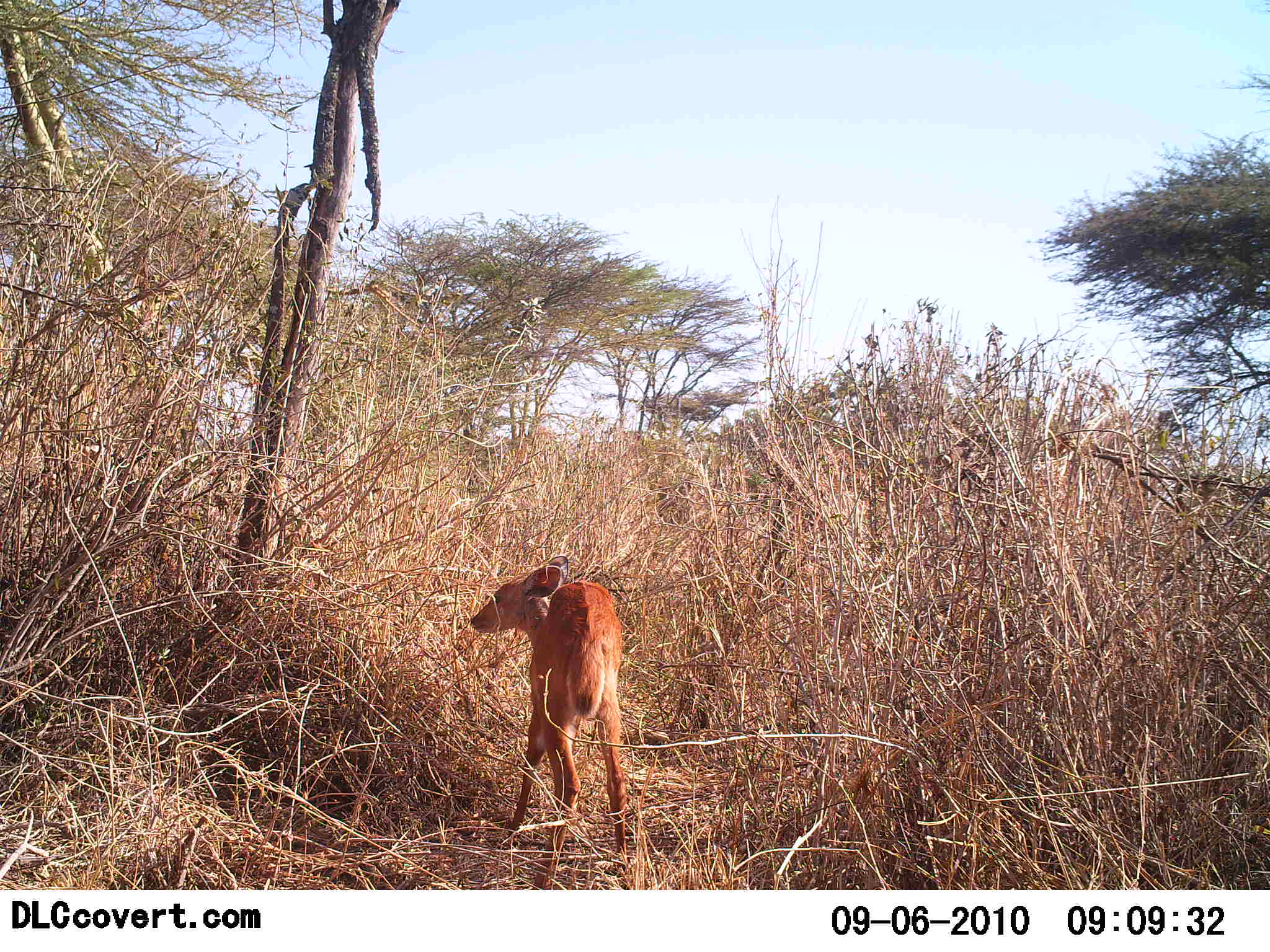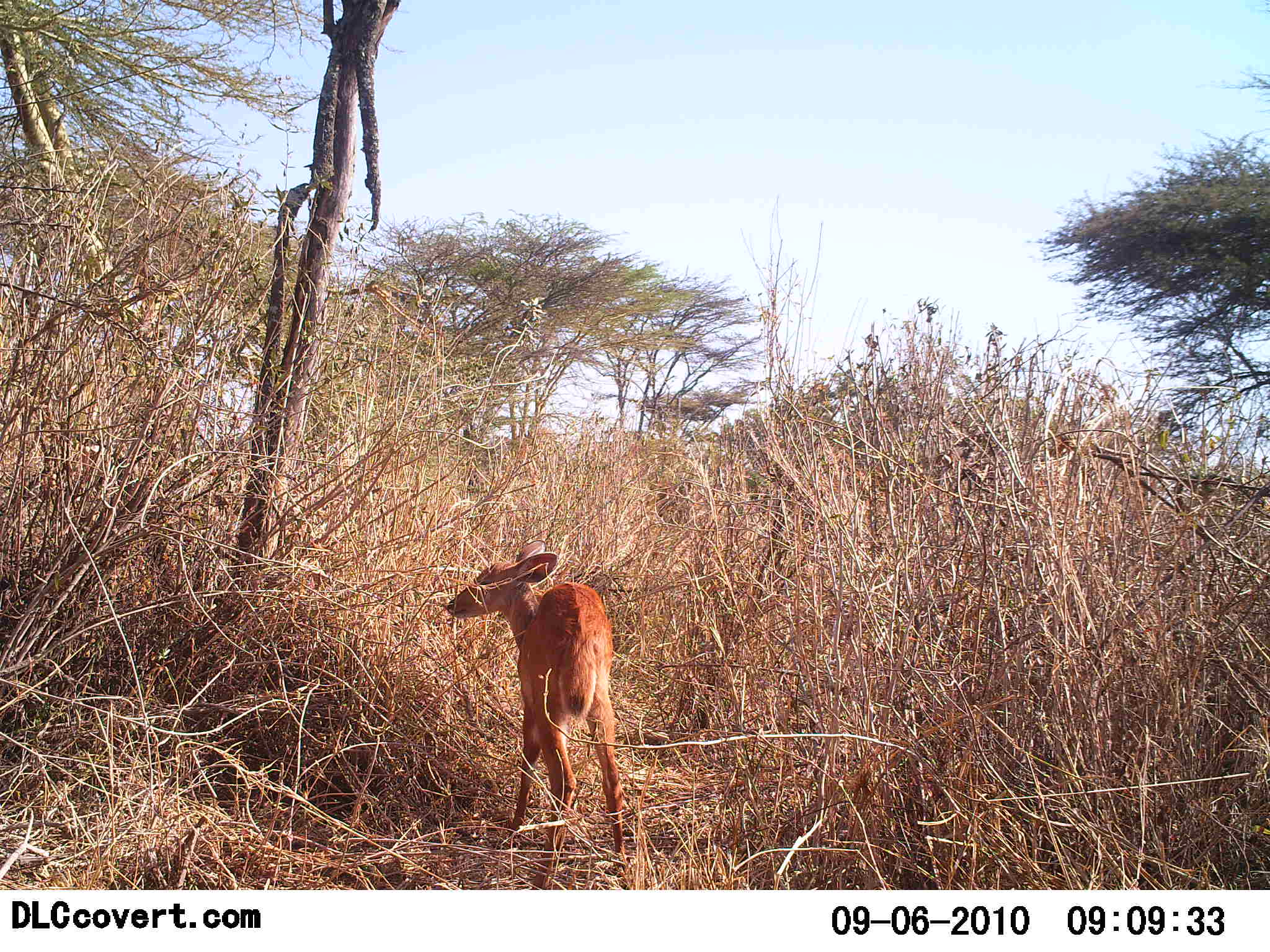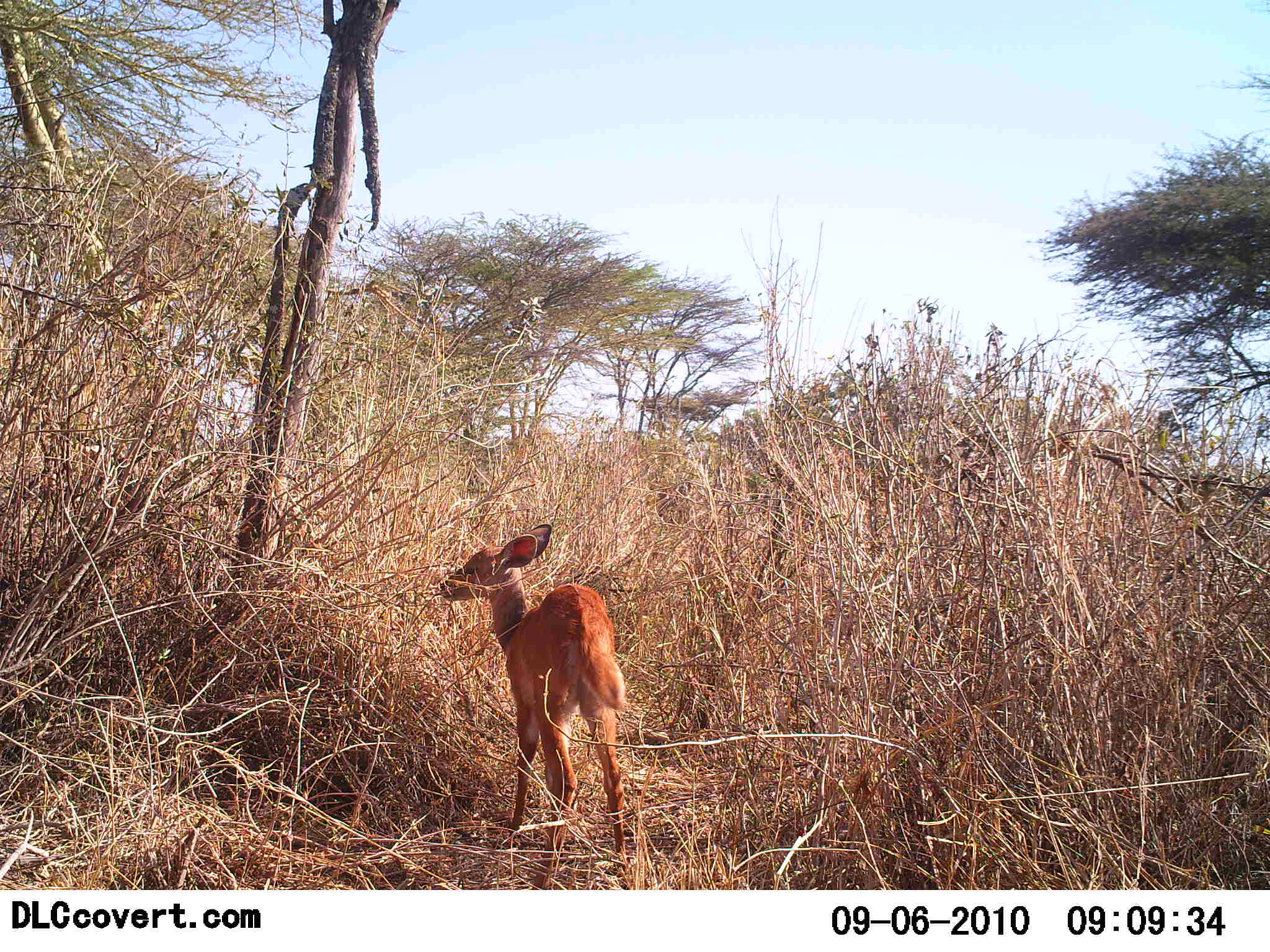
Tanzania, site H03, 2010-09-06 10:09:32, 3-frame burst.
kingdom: Animalia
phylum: Chordata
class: Mammalia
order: Artiodactyla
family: Bovidae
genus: Redunca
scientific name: Redunca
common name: reedbuck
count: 1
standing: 75%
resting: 0%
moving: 0%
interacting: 8%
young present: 33%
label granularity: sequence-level